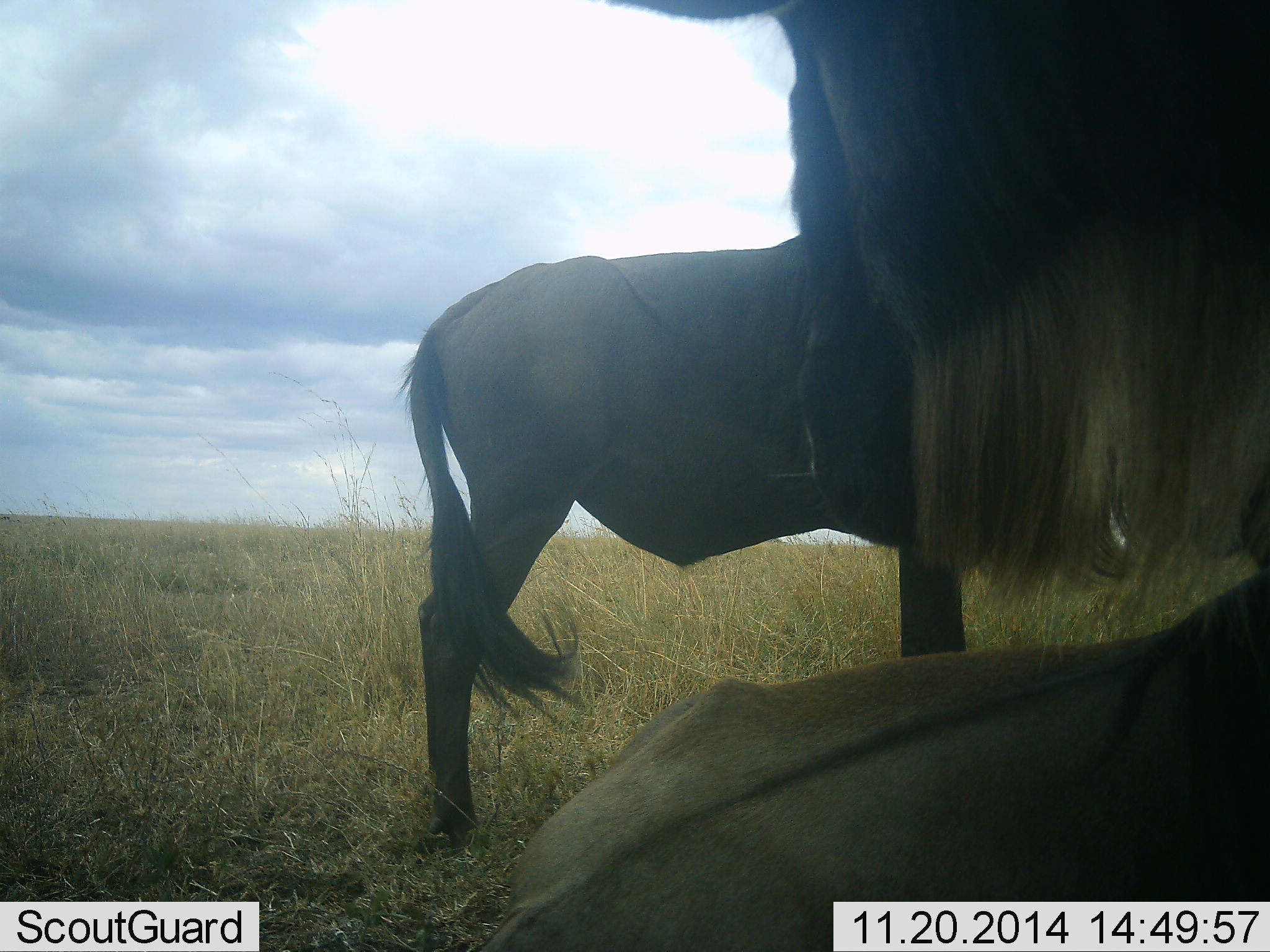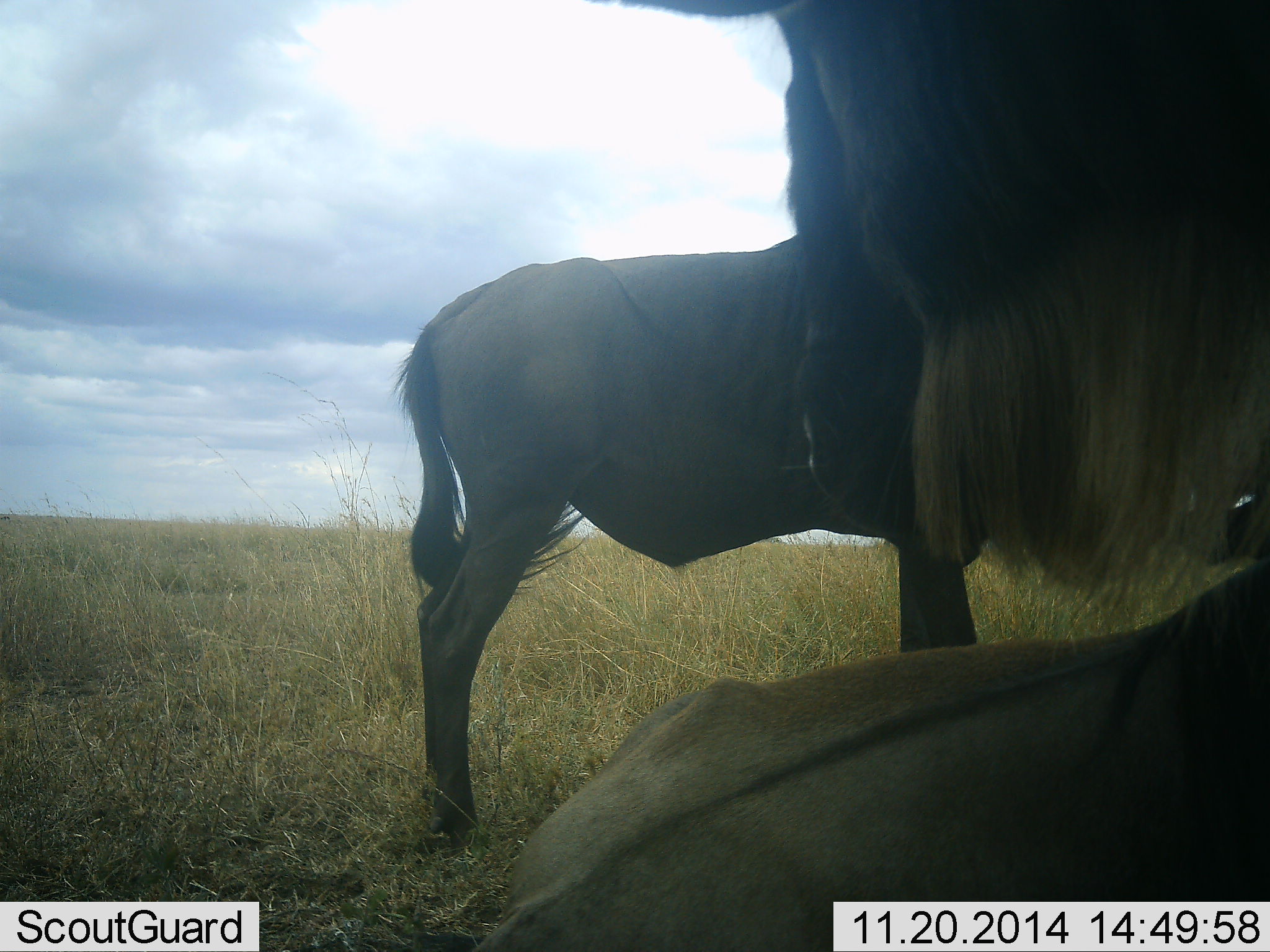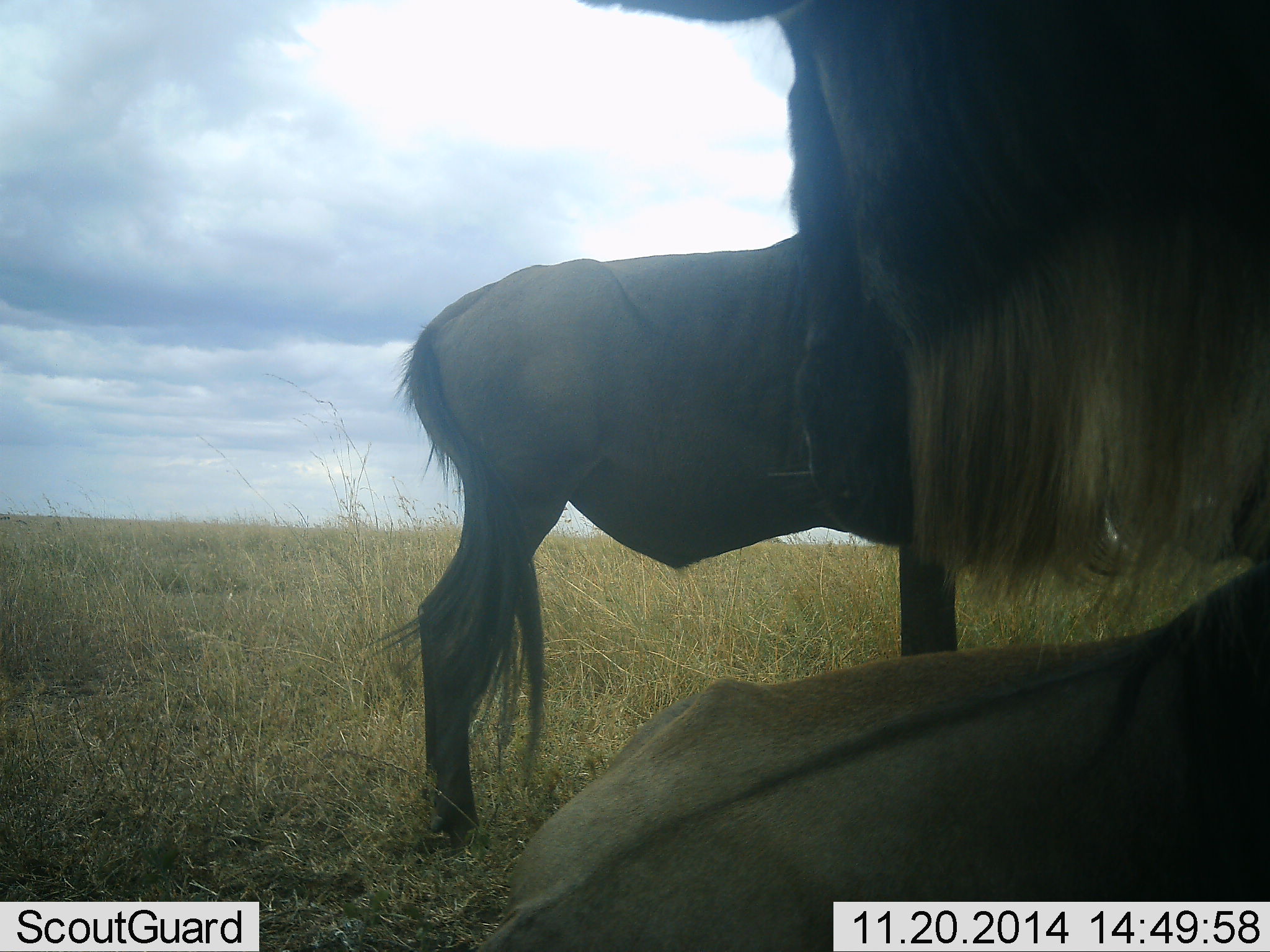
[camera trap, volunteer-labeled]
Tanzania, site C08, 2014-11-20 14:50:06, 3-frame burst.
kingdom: Animalia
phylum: Chordata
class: Mammalia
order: Artiodactyla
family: Bovidae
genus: Connochaetes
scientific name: Connochaetes taurinus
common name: blue wildebeest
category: wildebeest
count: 3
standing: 67%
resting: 78%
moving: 0%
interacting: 0%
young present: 0%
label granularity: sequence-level